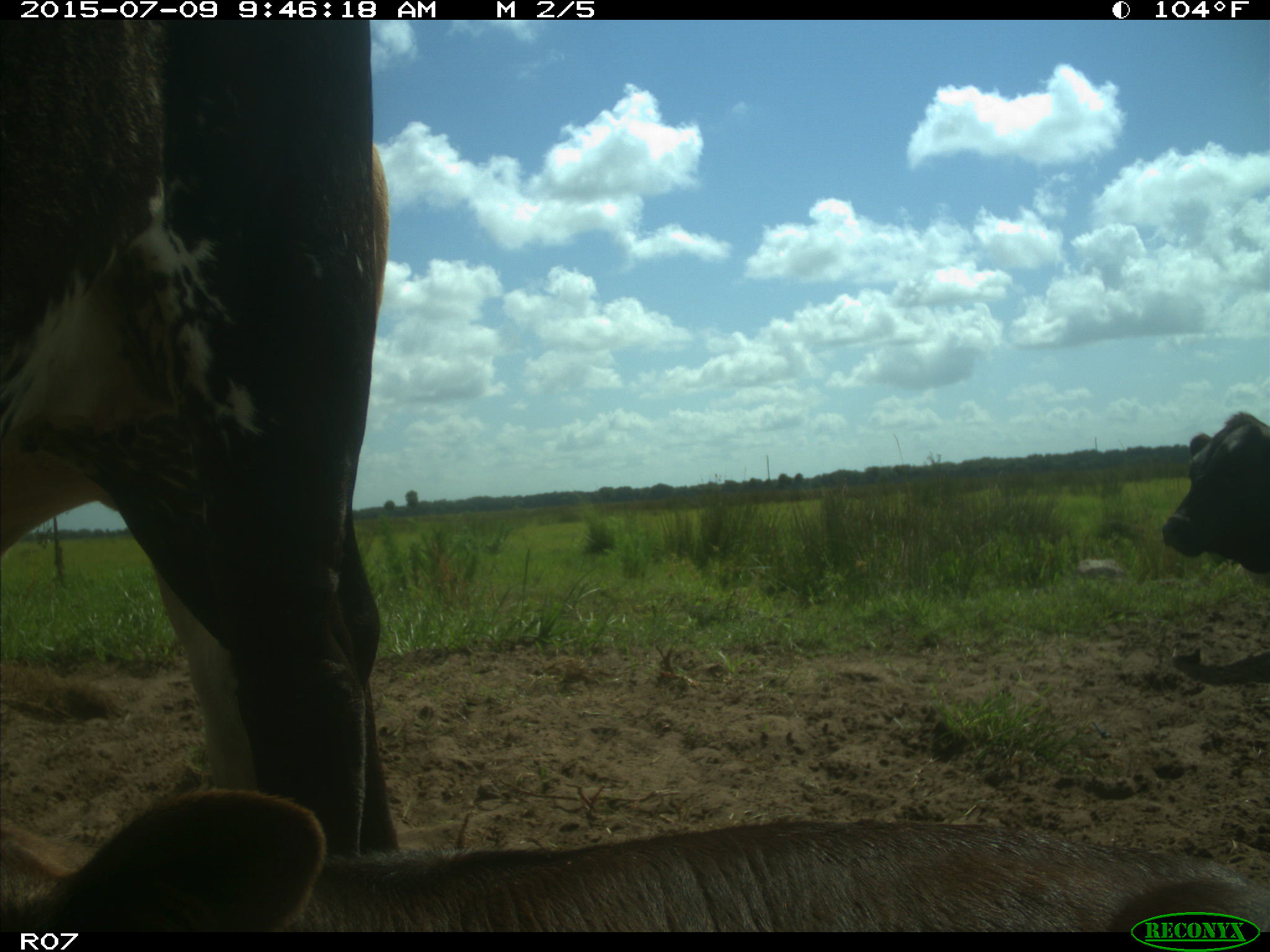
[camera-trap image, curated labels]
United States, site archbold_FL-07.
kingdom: Animalia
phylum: Chordata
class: Mammalia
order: Artiodactyla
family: Bovidae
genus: Bos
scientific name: Bos taurus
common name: domestic cow